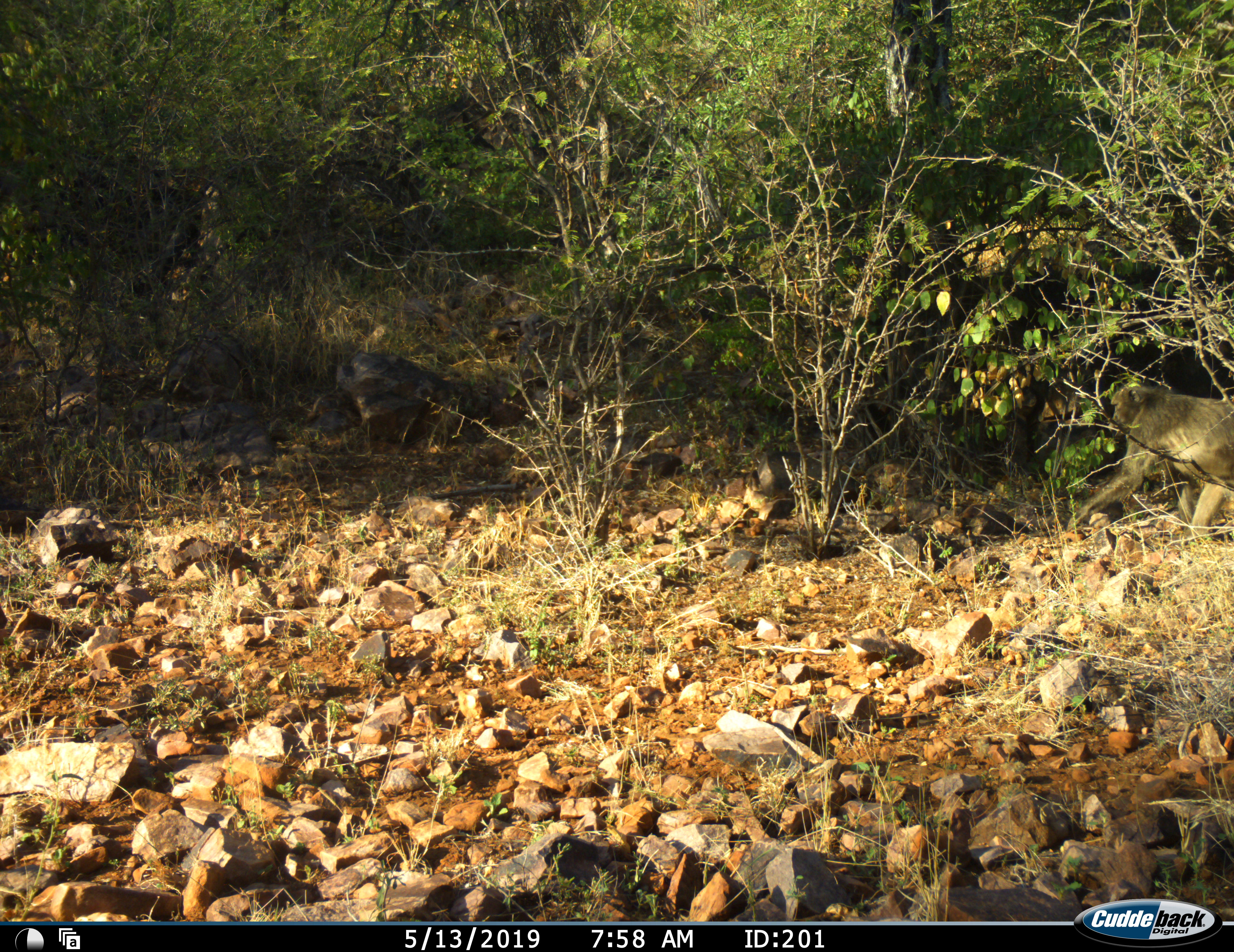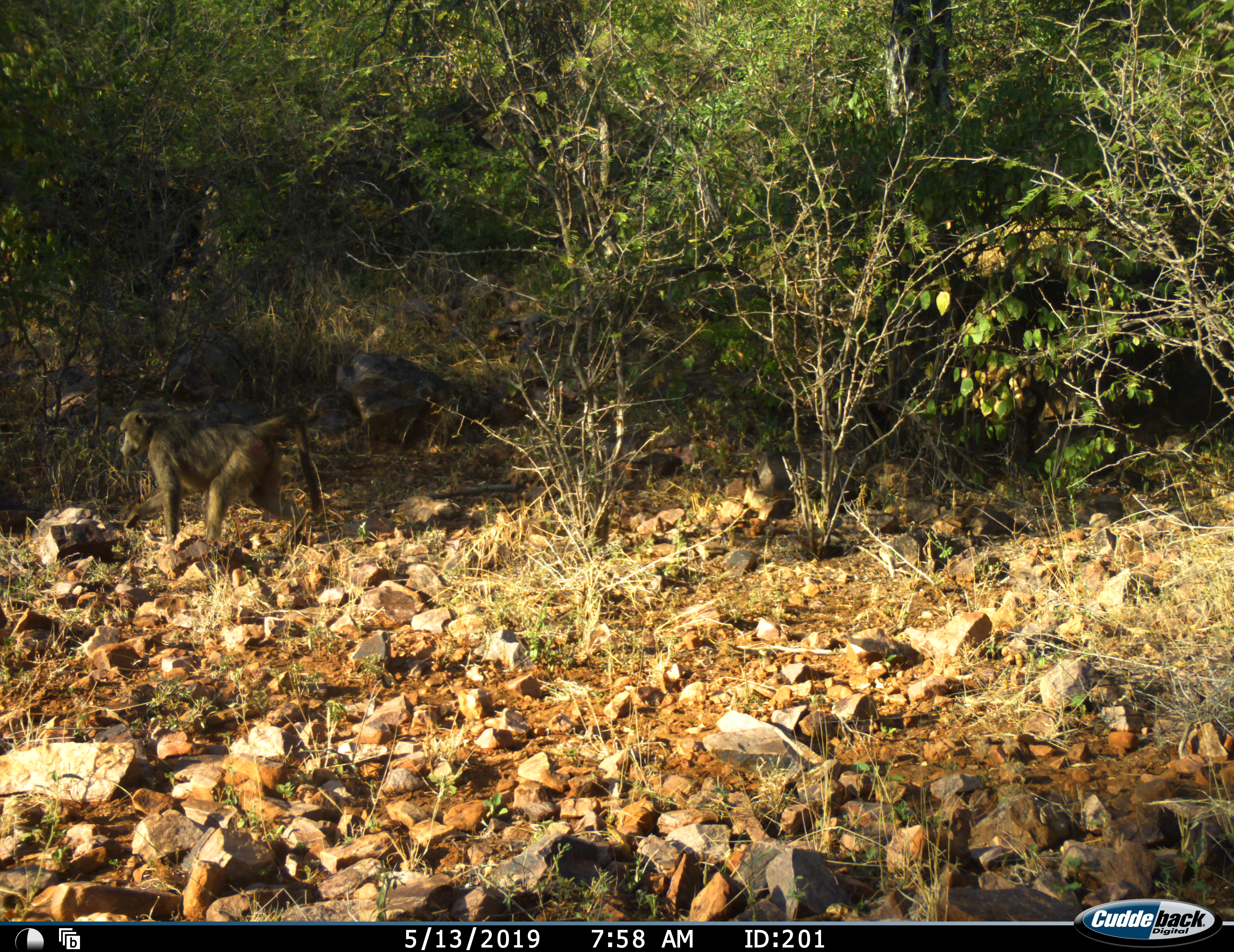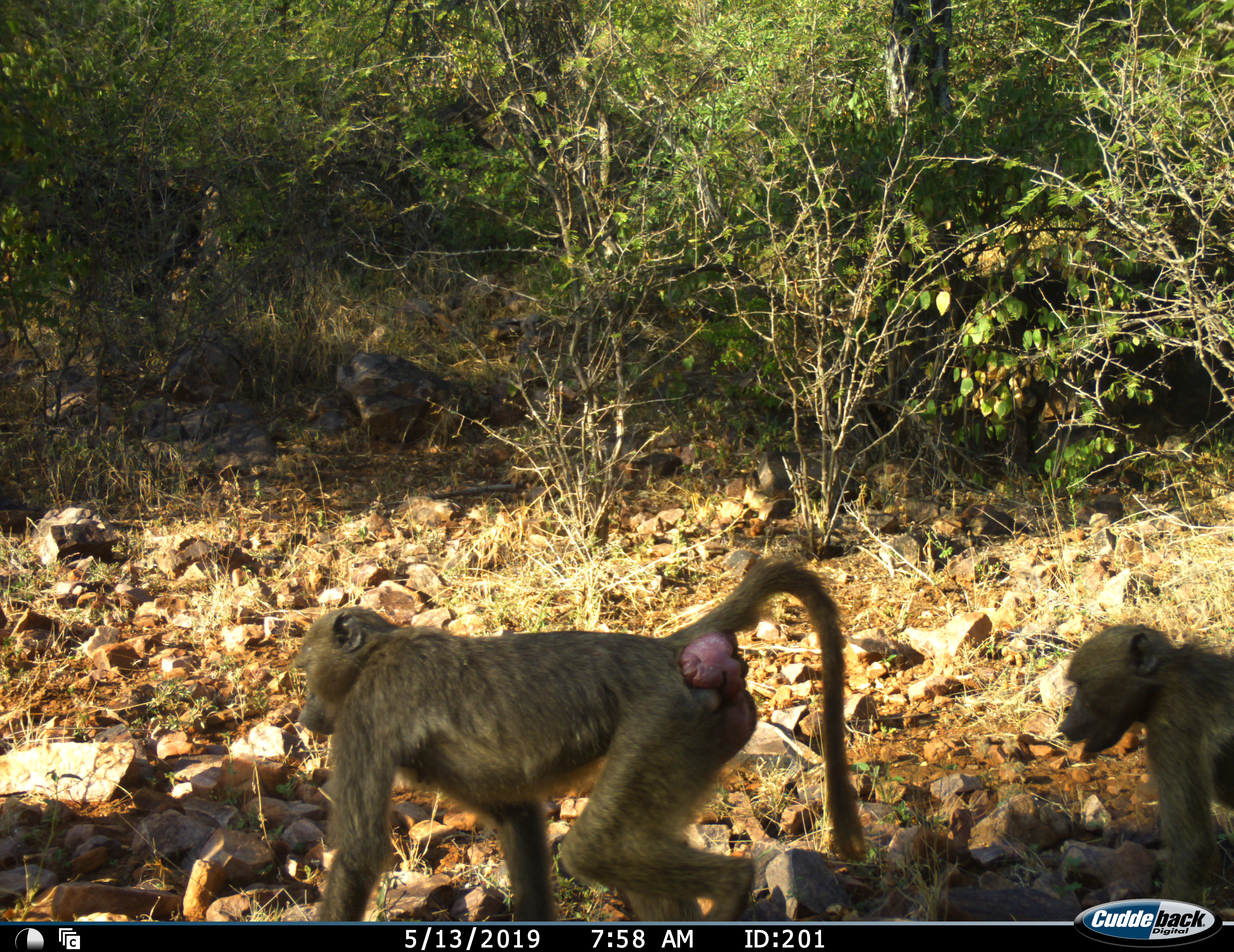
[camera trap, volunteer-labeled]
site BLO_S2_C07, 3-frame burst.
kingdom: Animalia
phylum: Chordata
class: Mammalia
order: Primates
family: Cercopithecidae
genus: Papio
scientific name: Papio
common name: baboon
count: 3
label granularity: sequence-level